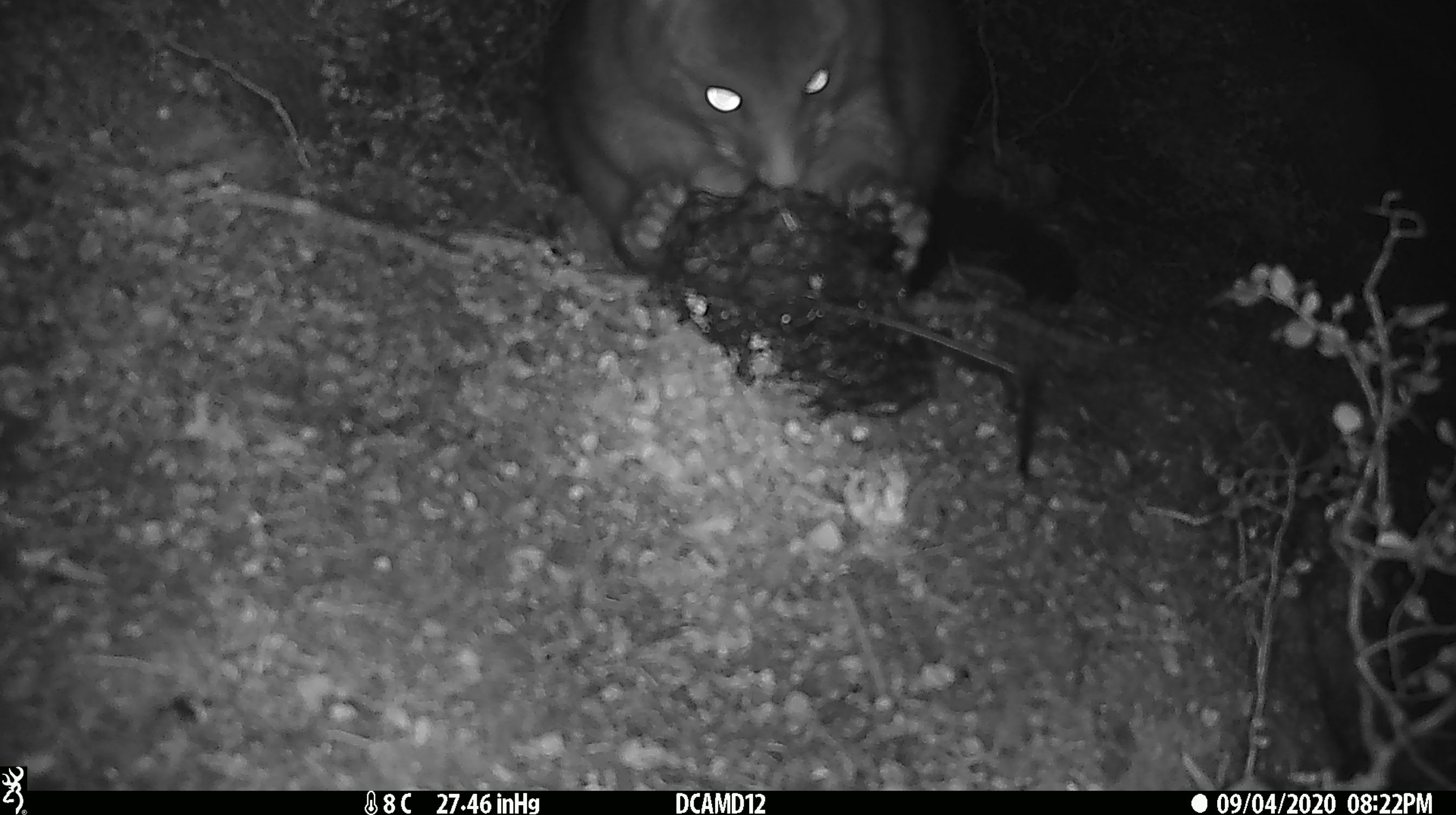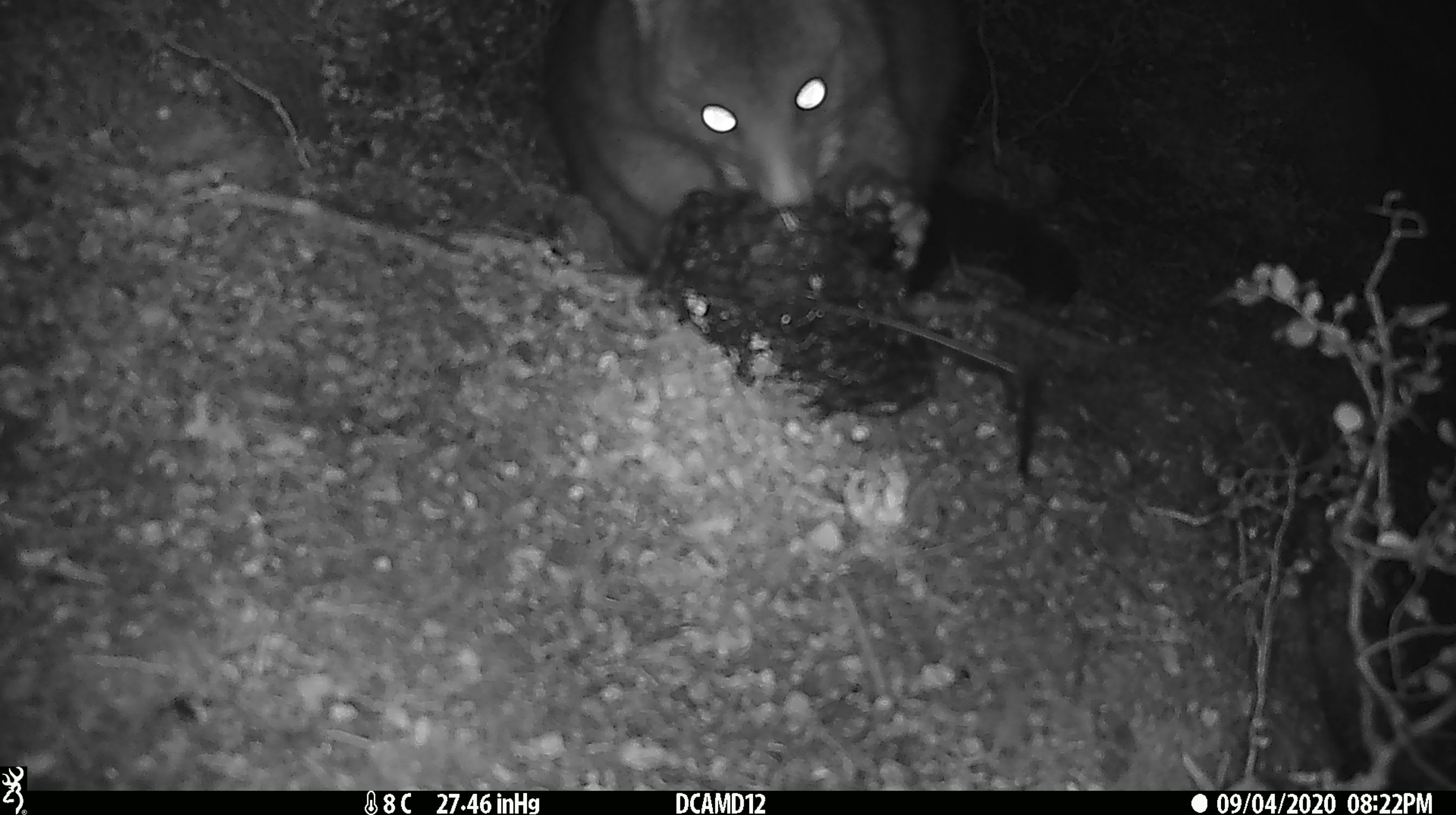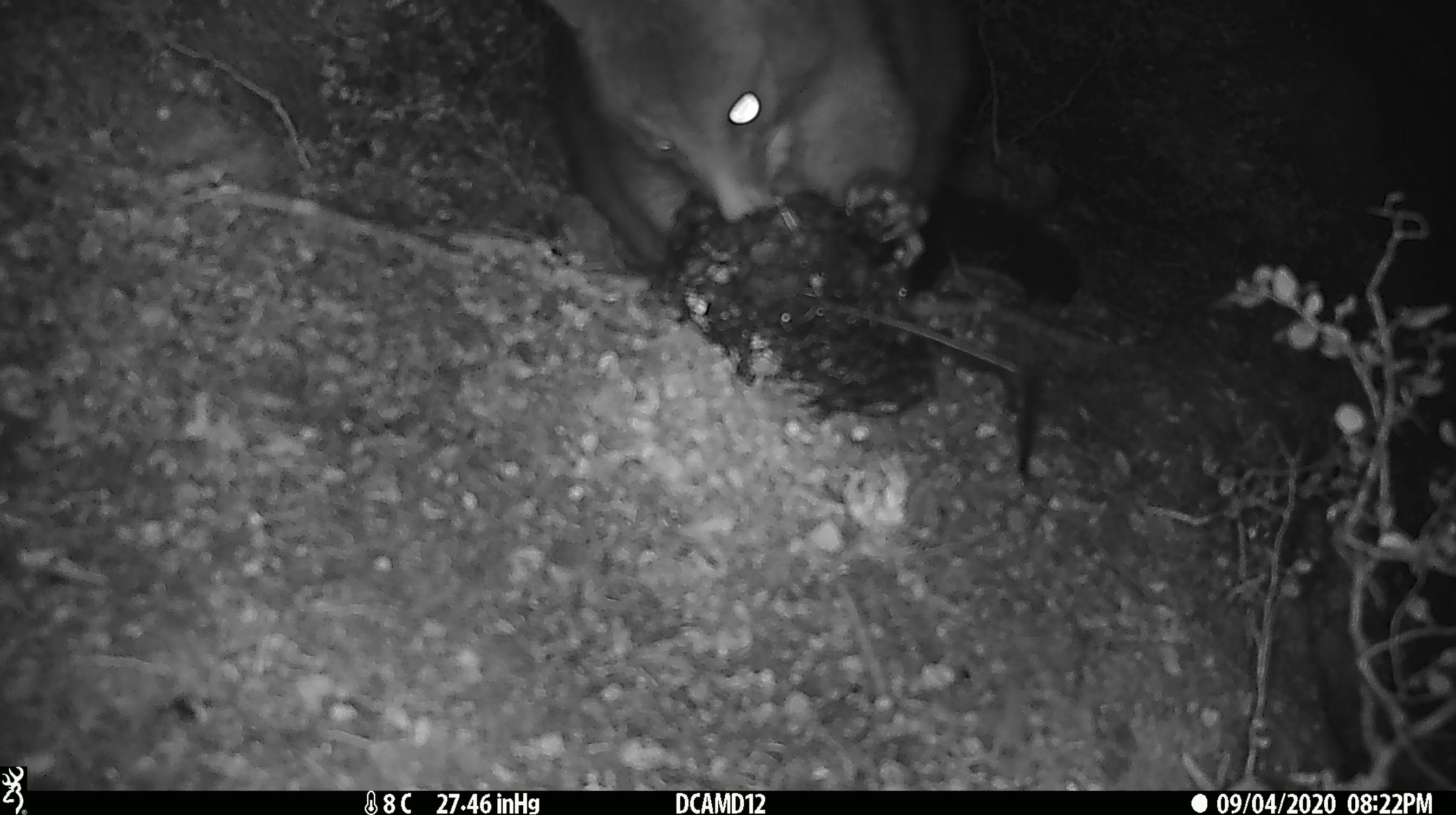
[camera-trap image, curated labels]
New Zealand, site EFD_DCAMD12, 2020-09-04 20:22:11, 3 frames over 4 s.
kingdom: Animalia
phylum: Chordata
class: Mammalia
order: Diprotodontia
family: Phalangeridae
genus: Trichosurus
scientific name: Trichosurus vulpecula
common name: common brushtail possum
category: possum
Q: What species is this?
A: Possum (common brushtail possum) (Trichosurus vulpecula).